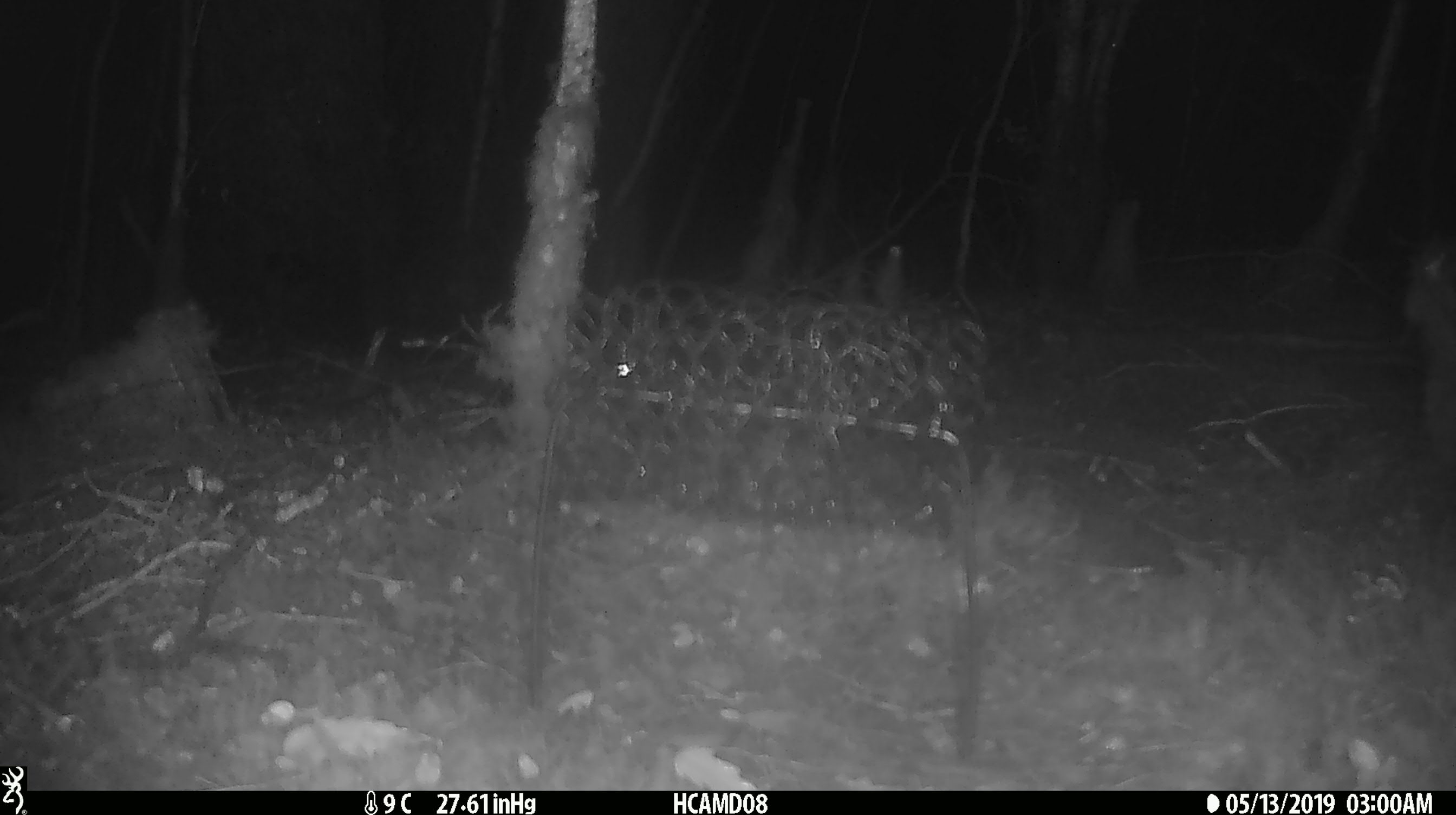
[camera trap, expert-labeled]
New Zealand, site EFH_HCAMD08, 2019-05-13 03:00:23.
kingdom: Animalia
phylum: Chordata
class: Mammalia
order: Rodentia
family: Muridae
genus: Mus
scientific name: Mus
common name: mouse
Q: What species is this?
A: Mouse (Mus).